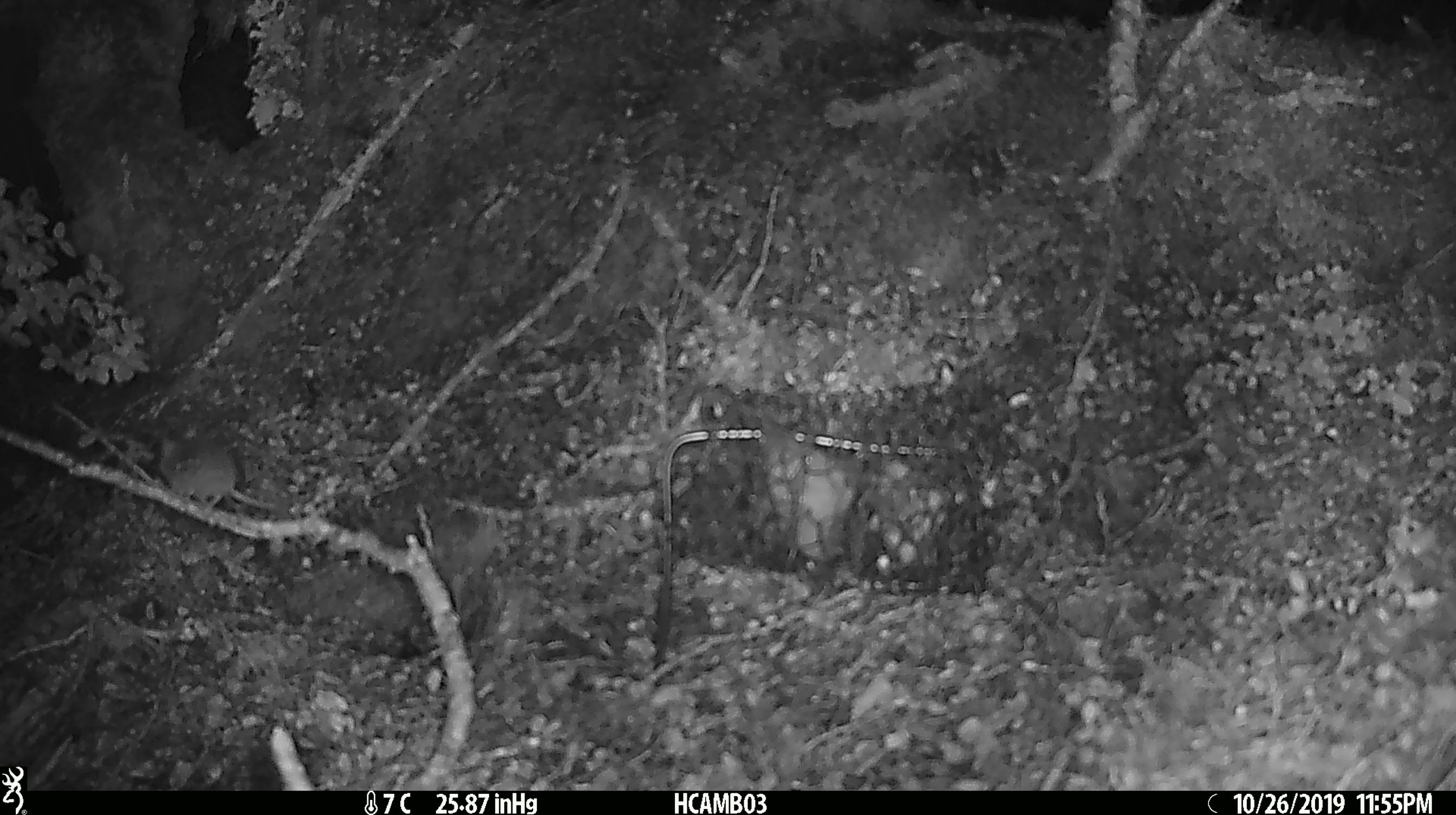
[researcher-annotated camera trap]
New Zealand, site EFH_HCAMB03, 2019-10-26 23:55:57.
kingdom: Animalia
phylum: Chordata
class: Mammalia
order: Rodentia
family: Muridae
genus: Mus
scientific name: Mus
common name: mouse